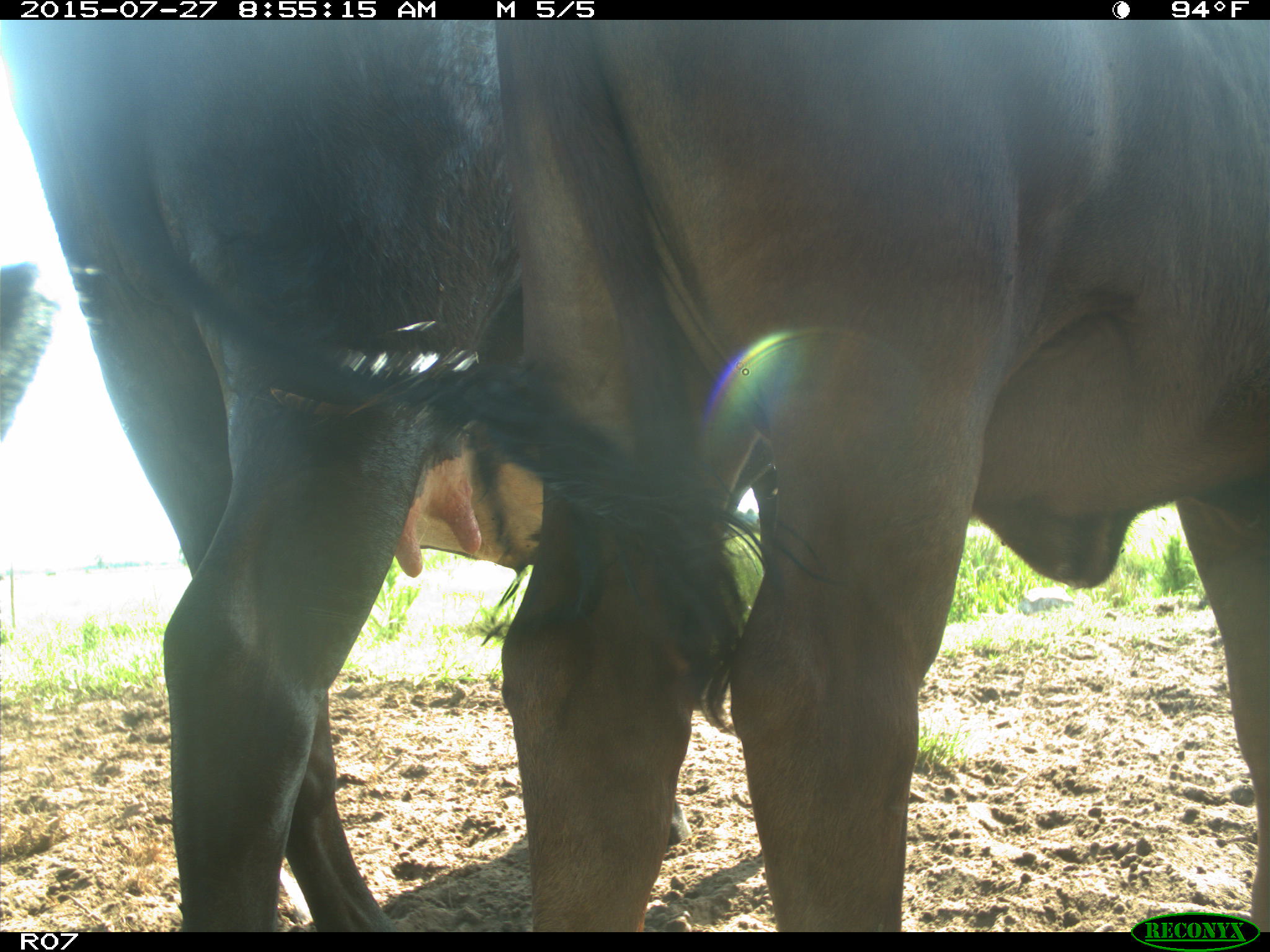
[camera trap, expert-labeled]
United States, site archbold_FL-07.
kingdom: Animalia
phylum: Chordata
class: Mammalia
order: Artiodactyla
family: Bovidae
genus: Bos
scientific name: Bos taurus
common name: domestic cow